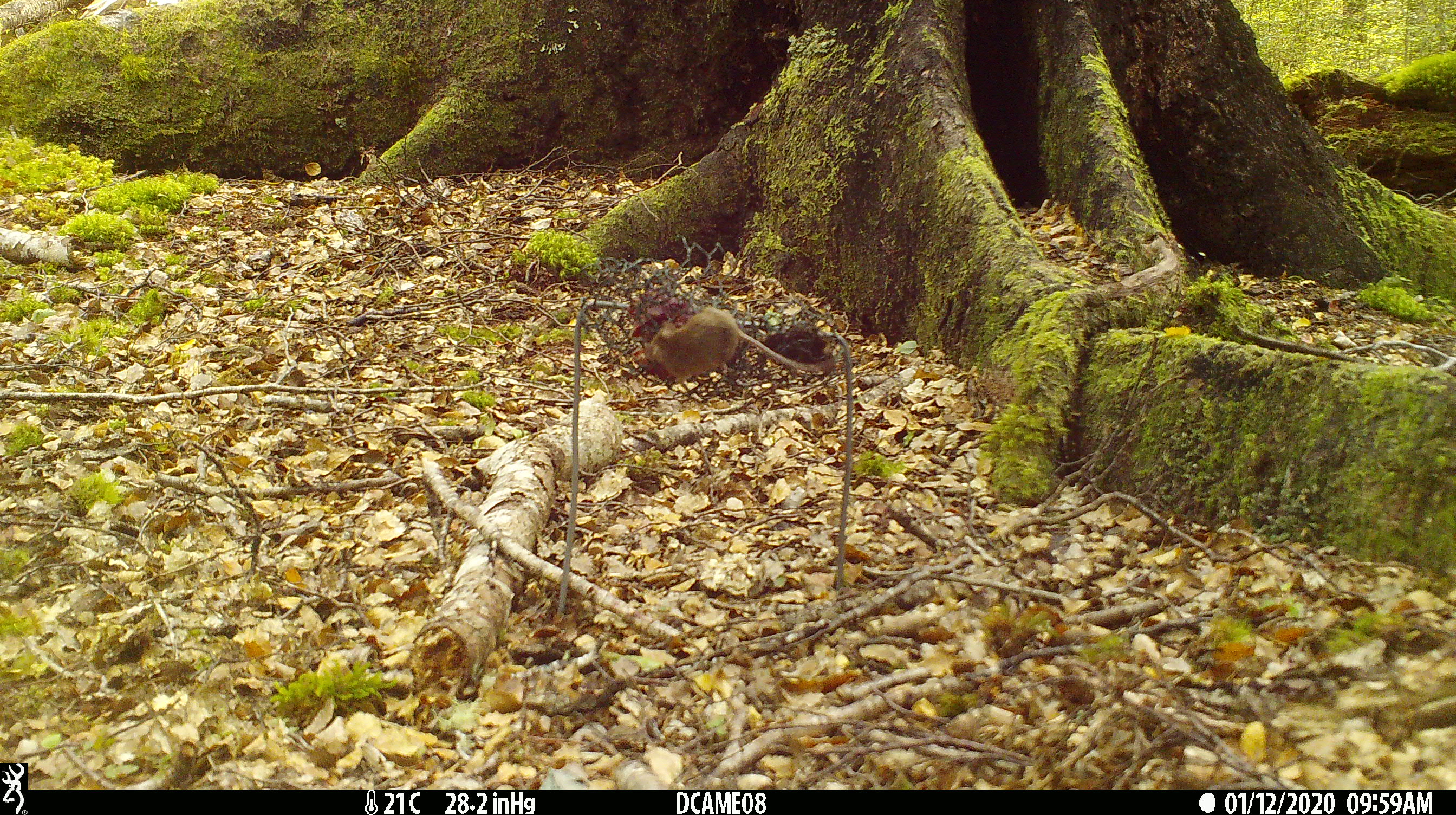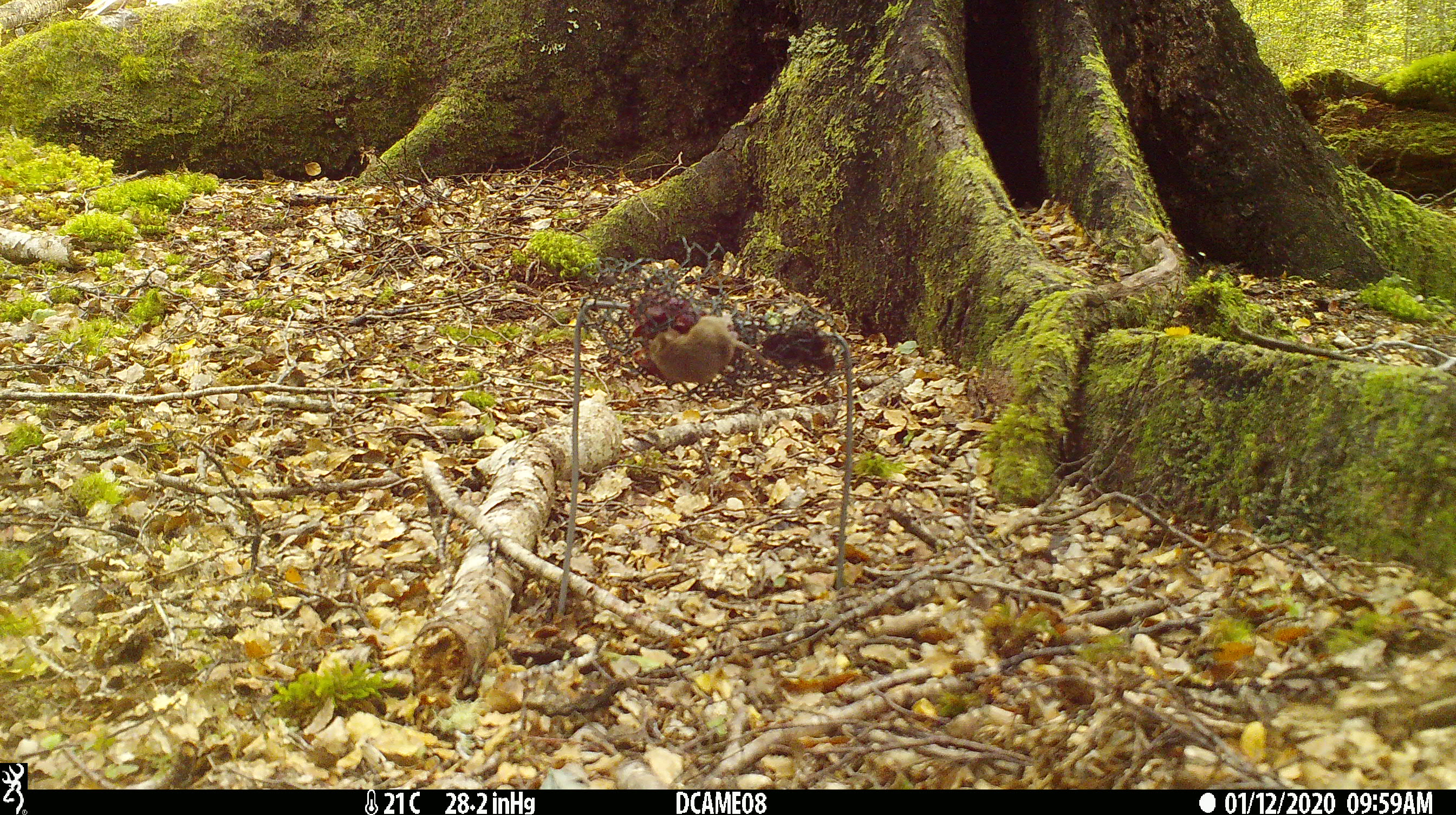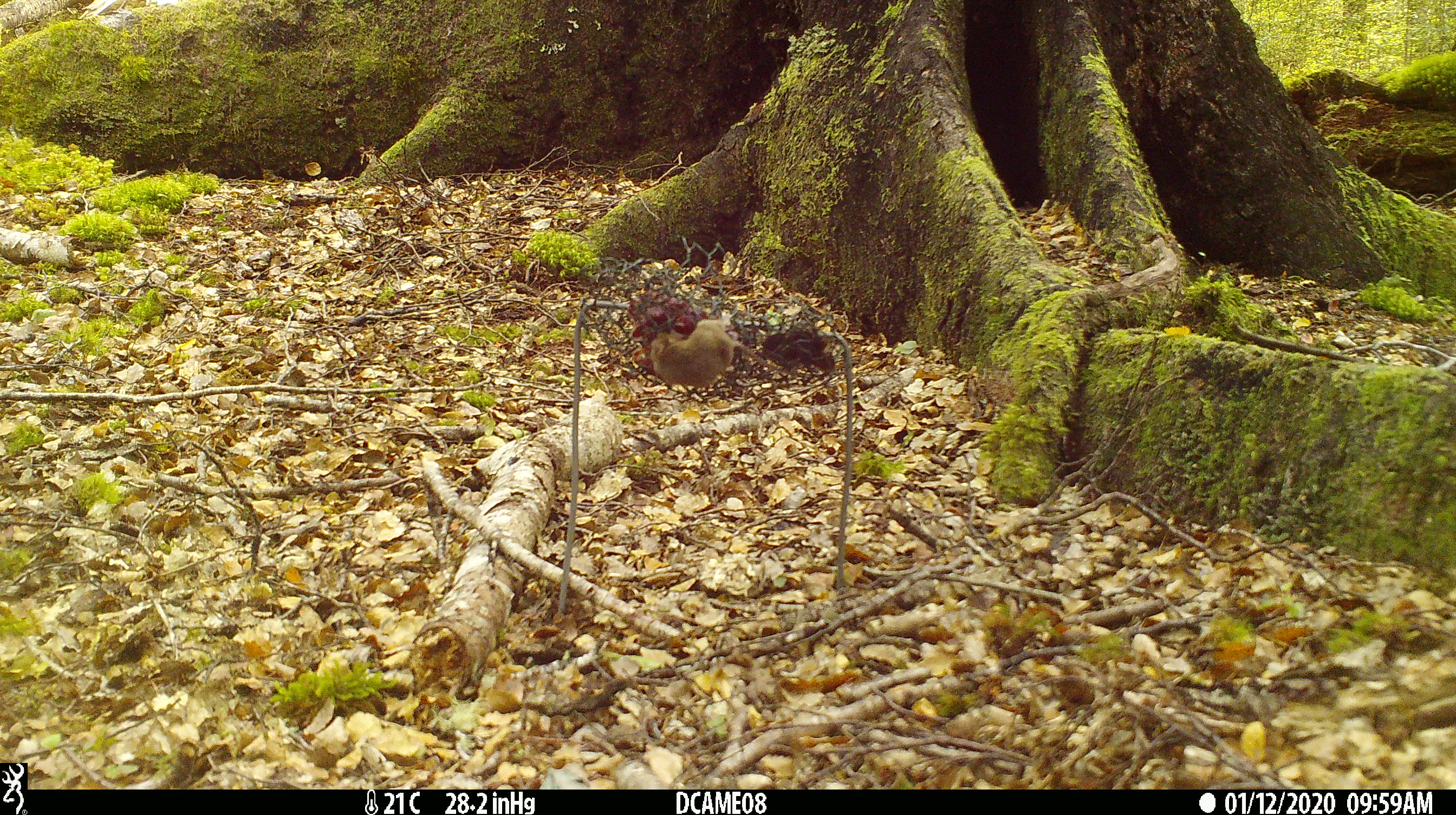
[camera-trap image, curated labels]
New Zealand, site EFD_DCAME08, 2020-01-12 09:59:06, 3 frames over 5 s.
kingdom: Animalia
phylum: Chordata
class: Mammalia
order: Rodentia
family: Muridae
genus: Mus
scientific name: Mus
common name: mouse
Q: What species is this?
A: Mouse (Mus).